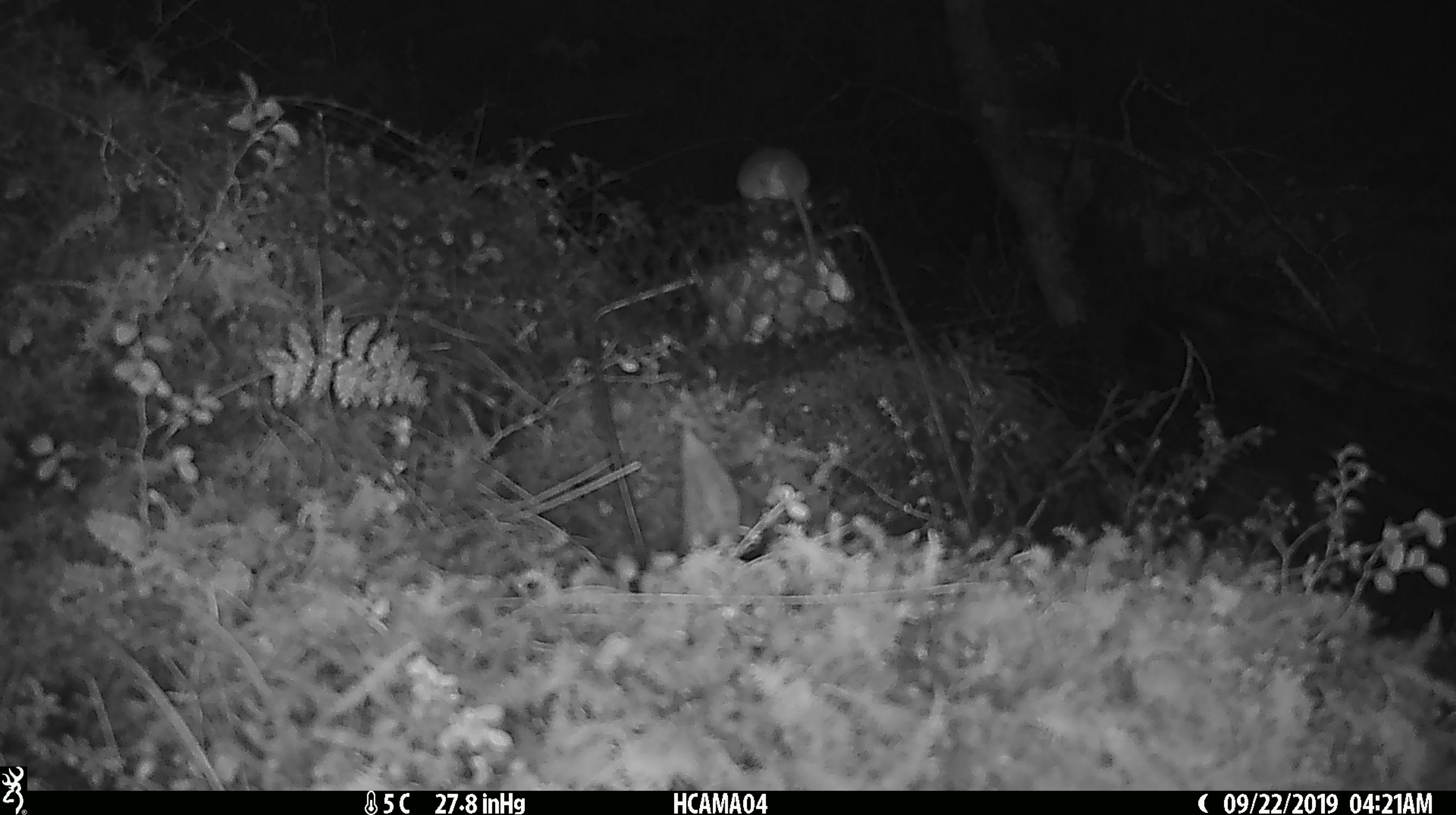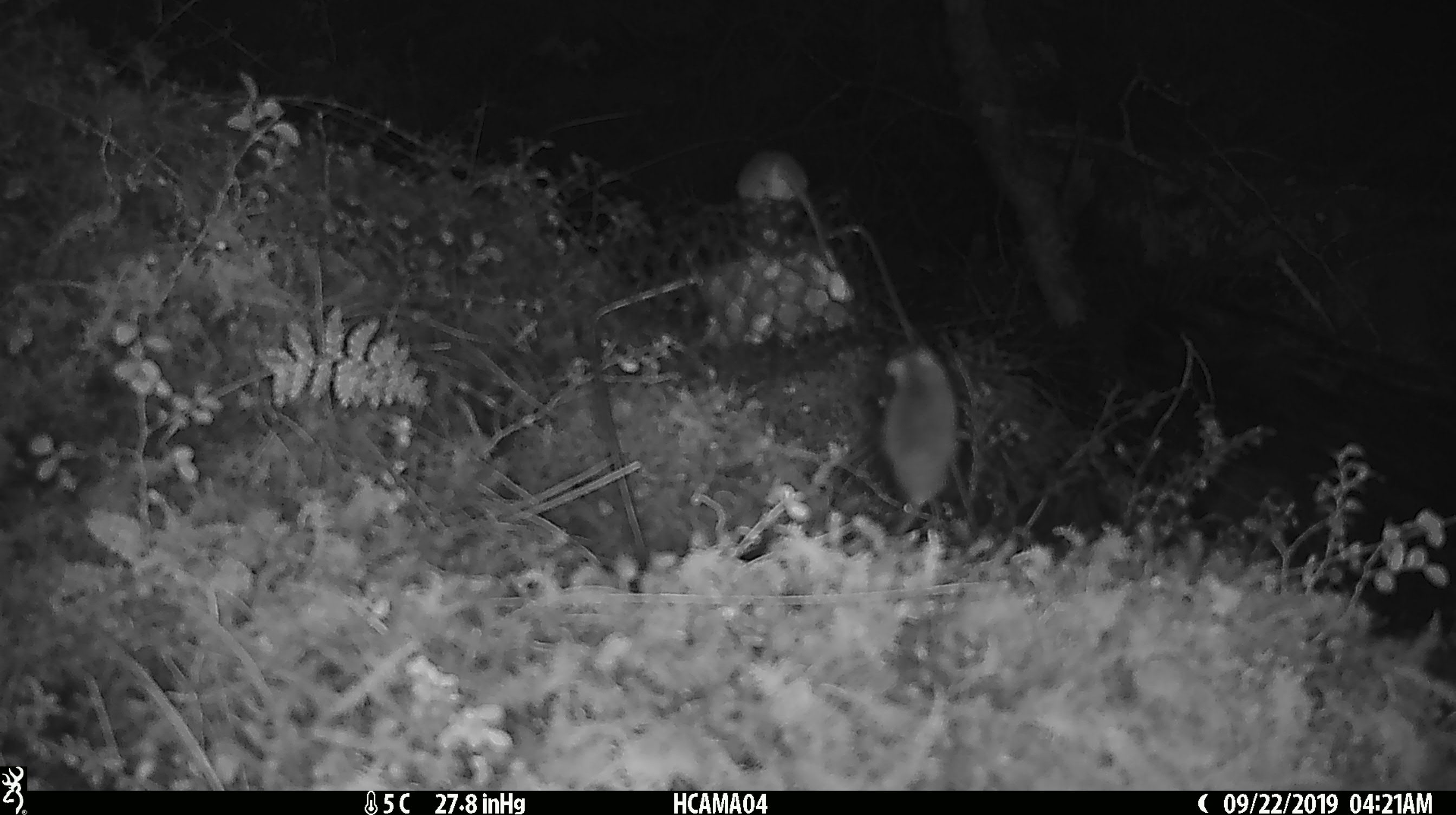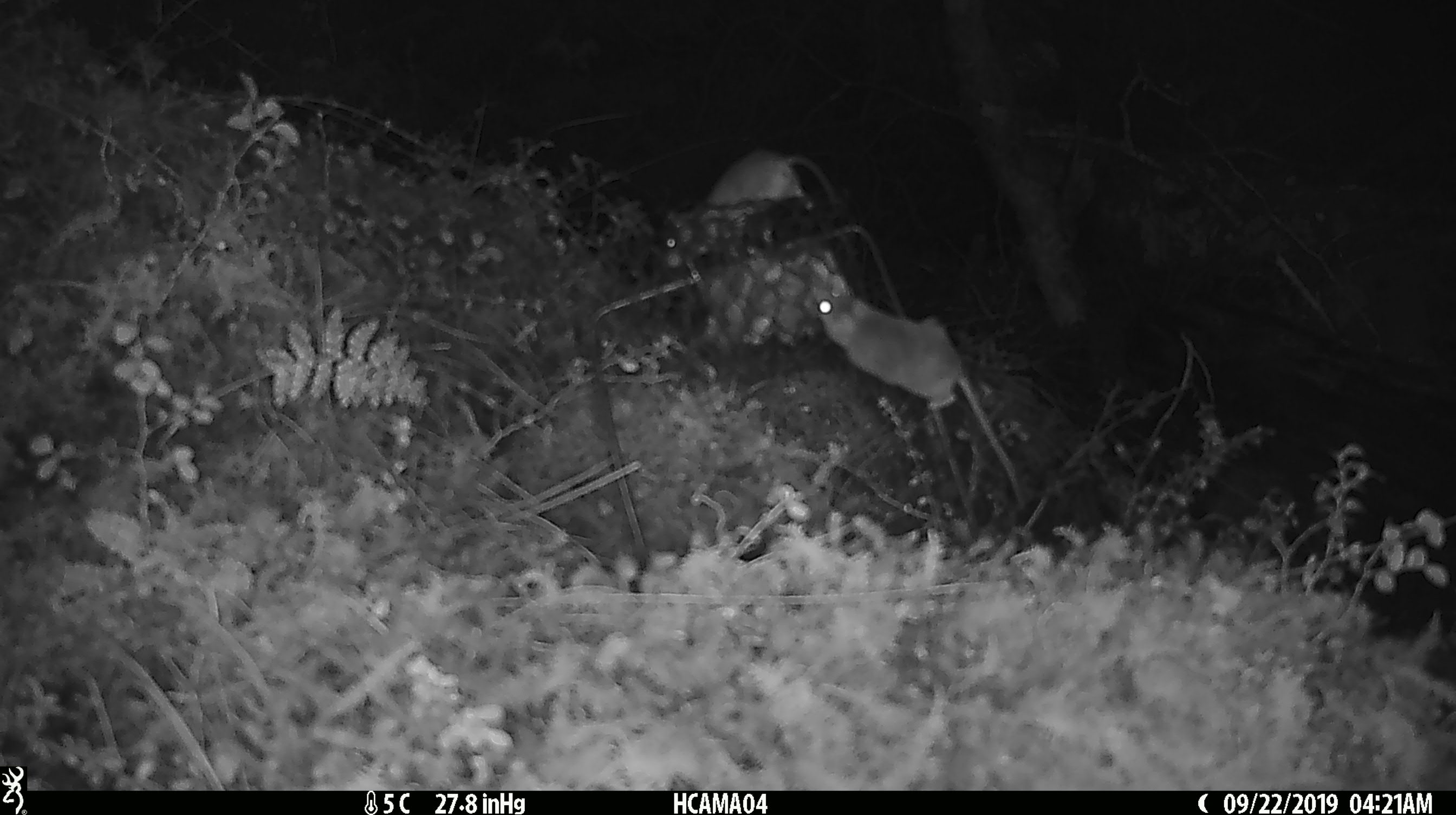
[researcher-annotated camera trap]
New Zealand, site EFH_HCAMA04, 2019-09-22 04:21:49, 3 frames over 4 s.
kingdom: Animalia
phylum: Chordata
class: Mammalia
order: Rodentia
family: Muridae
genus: Mus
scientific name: Mus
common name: mouse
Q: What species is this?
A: Mouse (Mus).